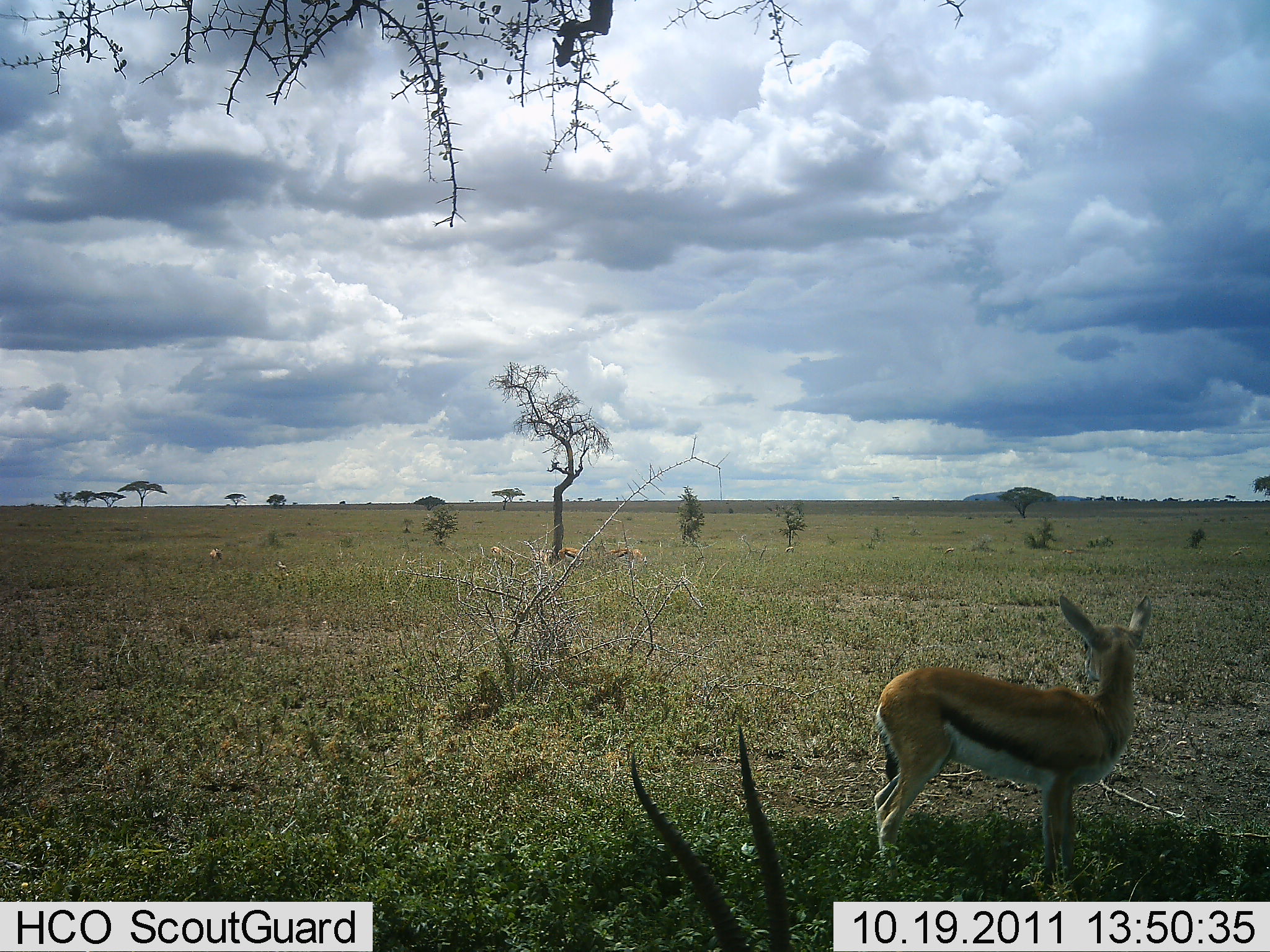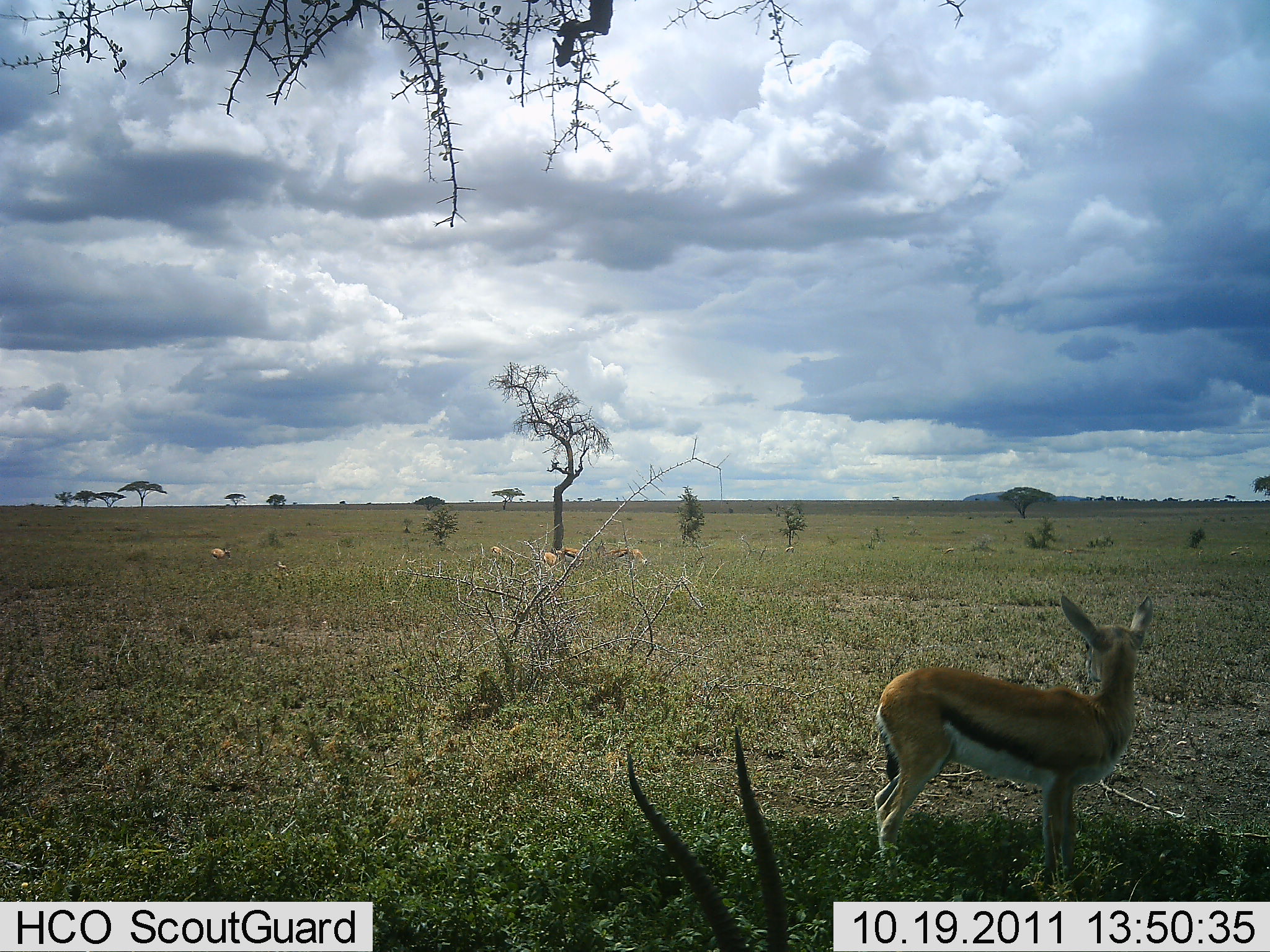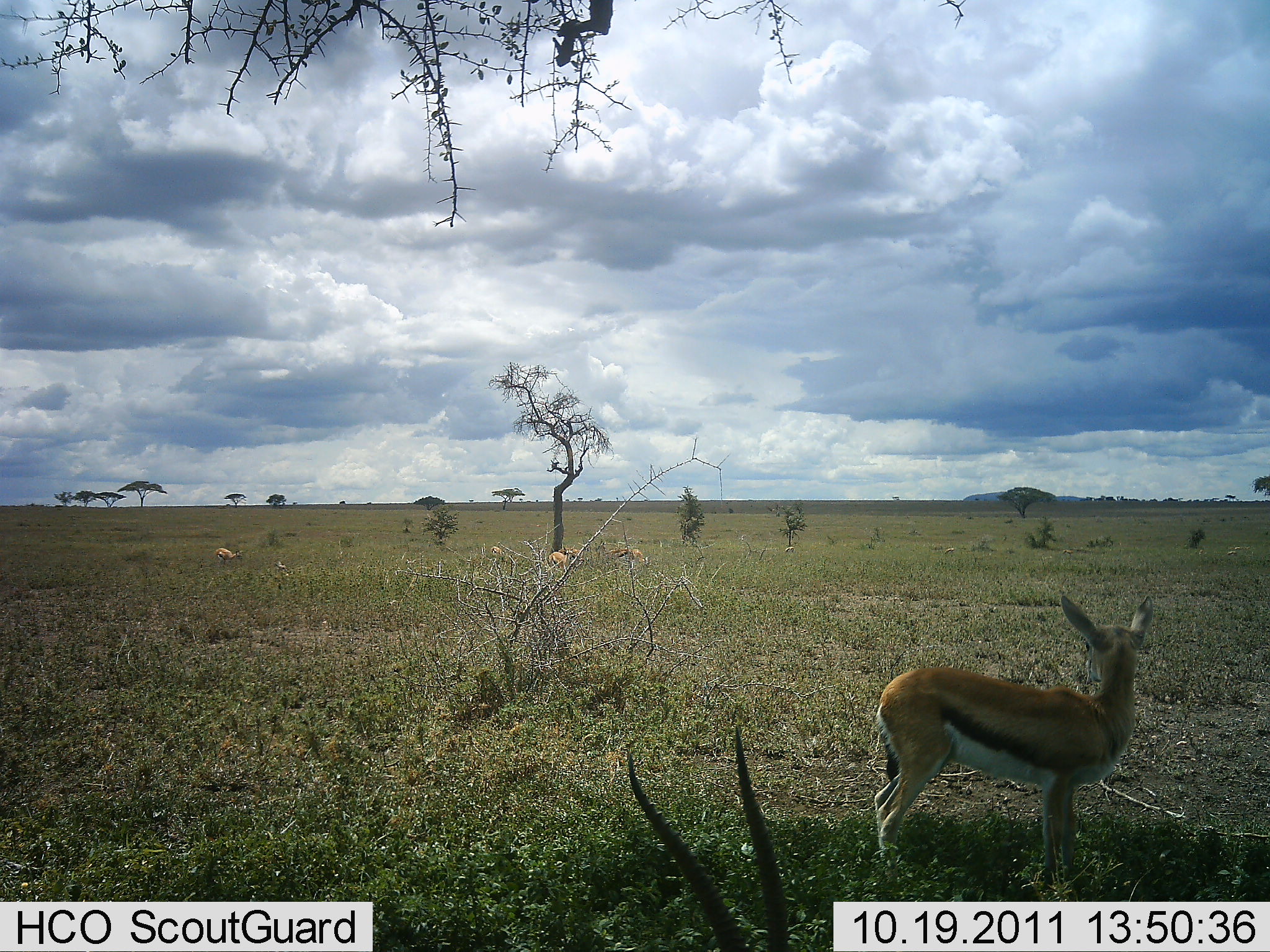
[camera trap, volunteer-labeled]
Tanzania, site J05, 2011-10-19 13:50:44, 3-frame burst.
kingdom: Animalia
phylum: Chordata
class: Mammalia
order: Artiodactyla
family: Bovidae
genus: Eudorcas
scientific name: Eudorcas thomsonii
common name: thomson's gazelle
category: gazellethomsons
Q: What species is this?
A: Gazellethomsons (thomson's gazelle) (Eudorcas thomsonii).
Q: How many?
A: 5.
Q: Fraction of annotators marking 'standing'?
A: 92%.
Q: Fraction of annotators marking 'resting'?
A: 33%.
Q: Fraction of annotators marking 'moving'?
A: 25%.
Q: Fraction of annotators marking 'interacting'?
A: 0%.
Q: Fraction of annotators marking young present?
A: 0%.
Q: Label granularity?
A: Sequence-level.